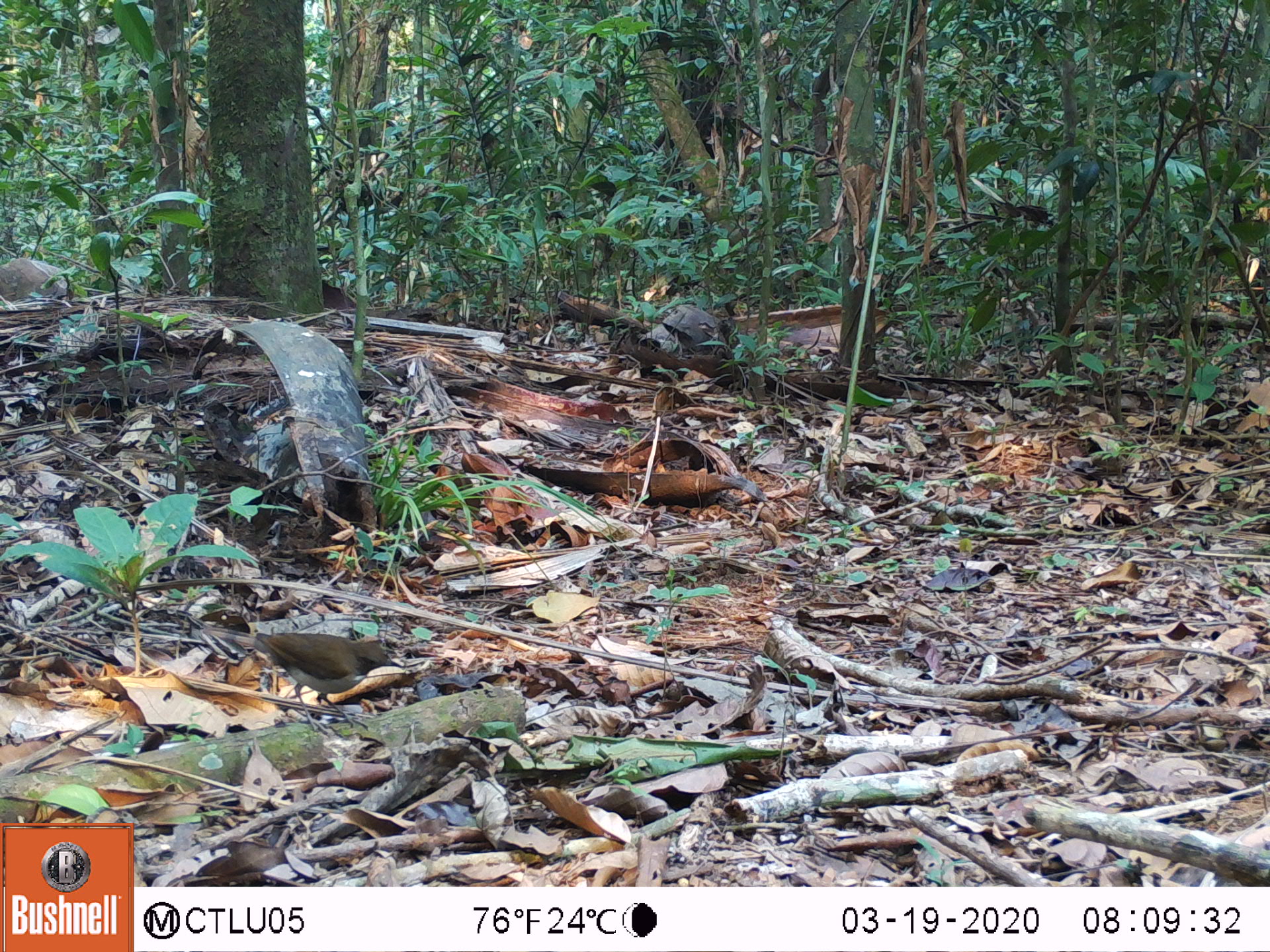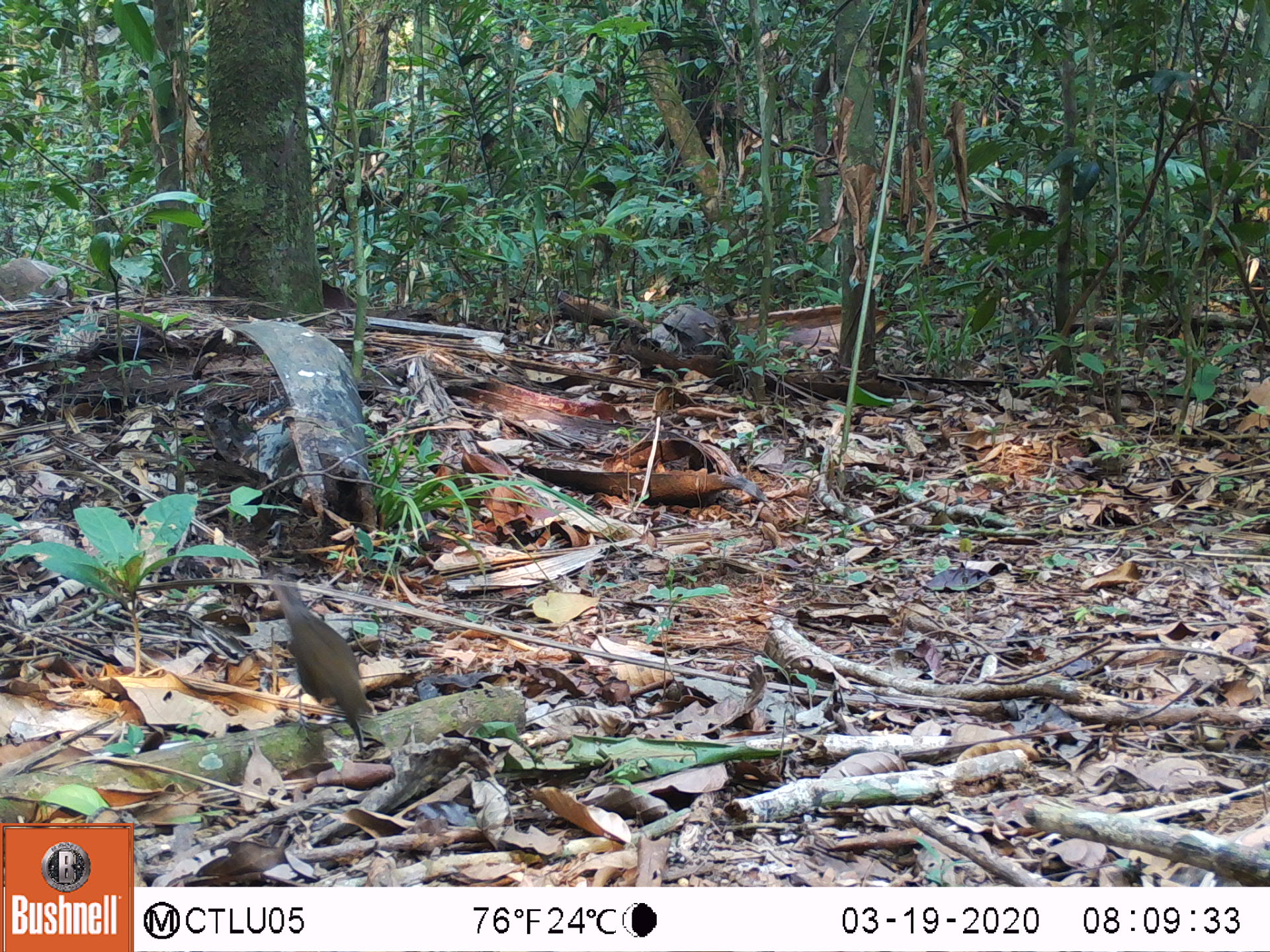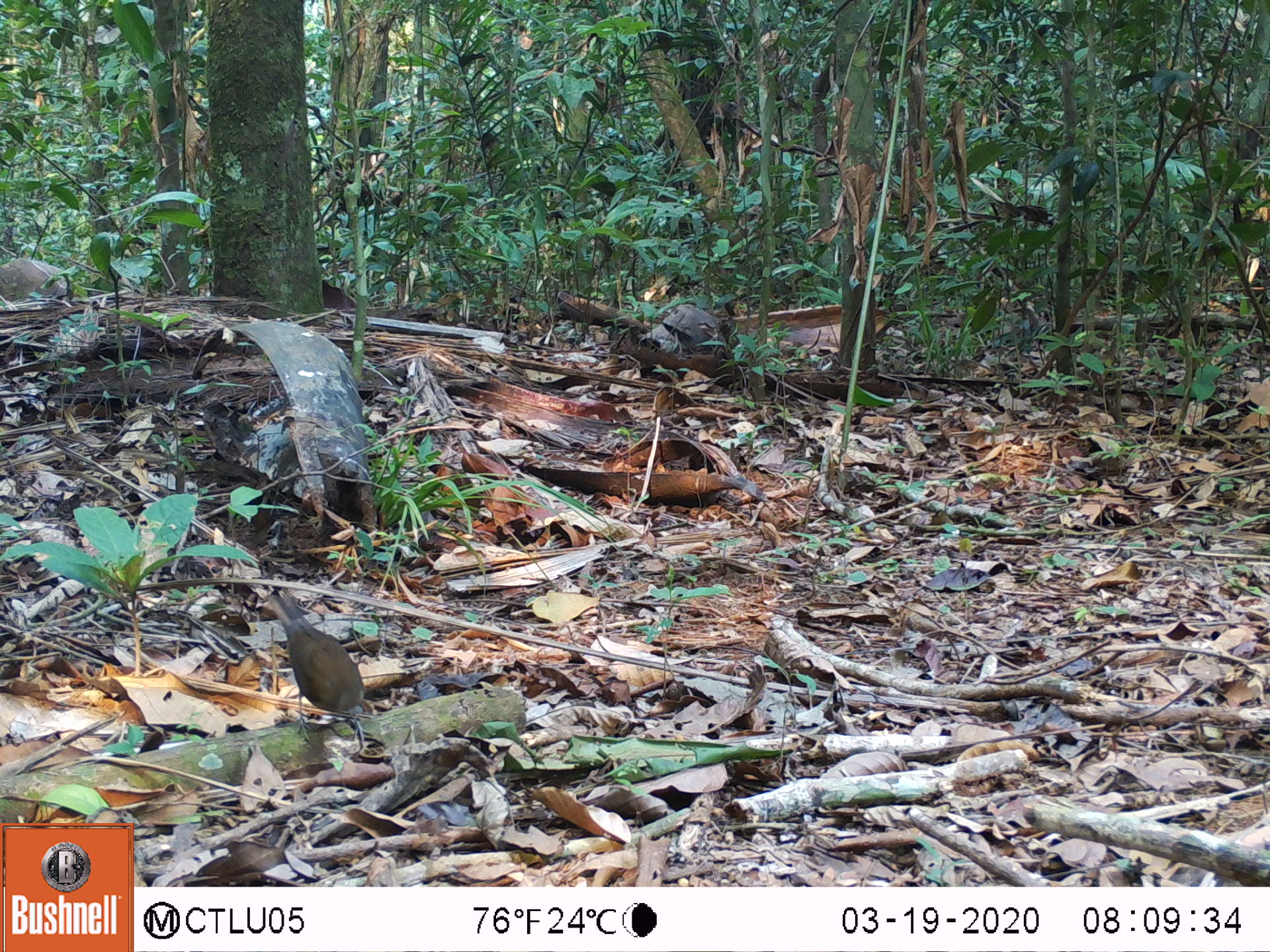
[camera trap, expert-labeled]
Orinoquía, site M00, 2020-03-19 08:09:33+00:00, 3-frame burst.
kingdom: Animalia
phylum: Chordata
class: Aves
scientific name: Aves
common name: bird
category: unknown bird